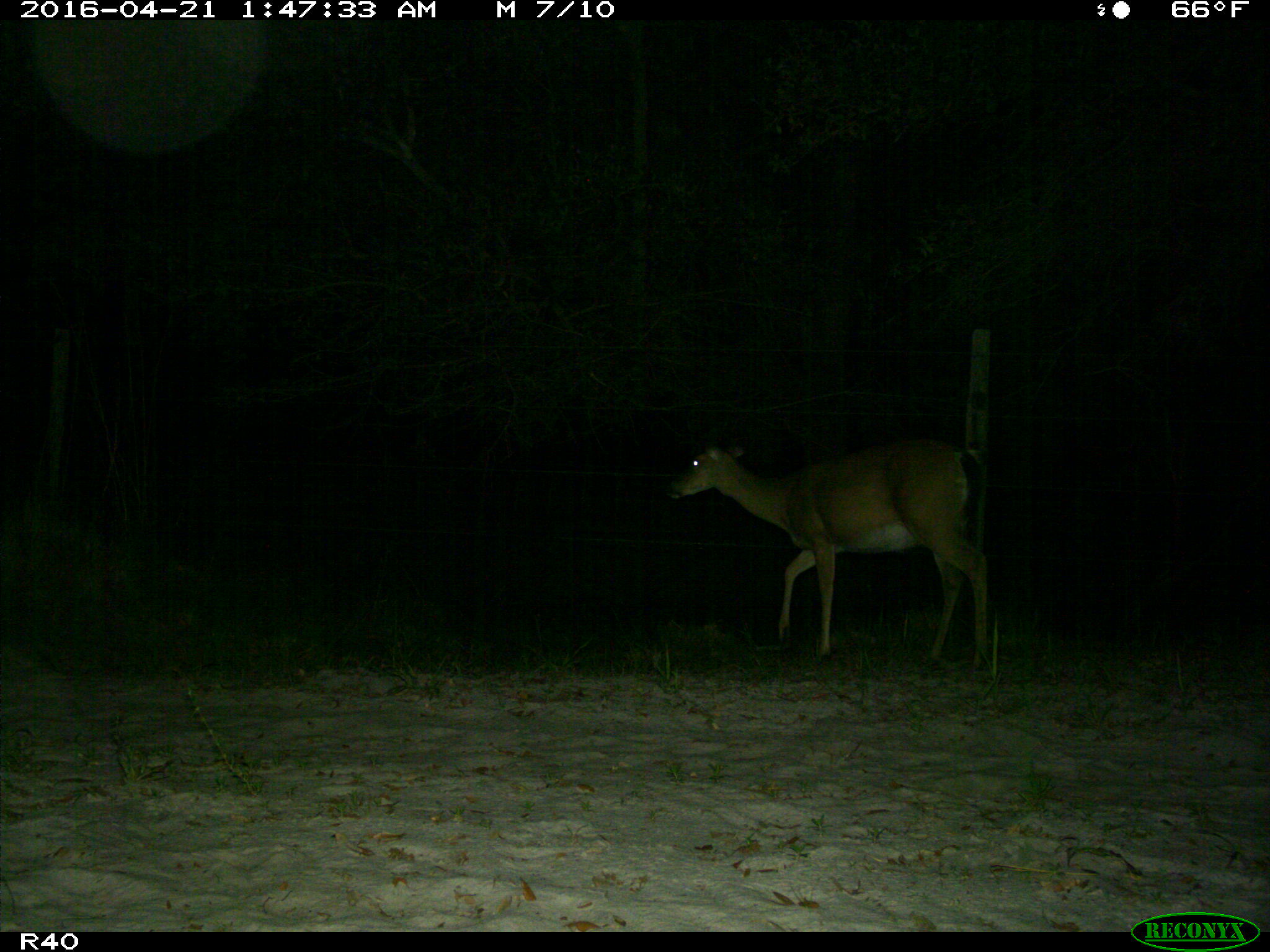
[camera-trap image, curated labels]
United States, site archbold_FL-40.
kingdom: Animalia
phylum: Chordata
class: Mammalia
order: Artiodactyla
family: Cervidae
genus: Odocoileus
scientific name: Odocoileus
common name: deer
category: unidentified deer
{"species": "unidentified deer (deer) (Odocoileus)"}